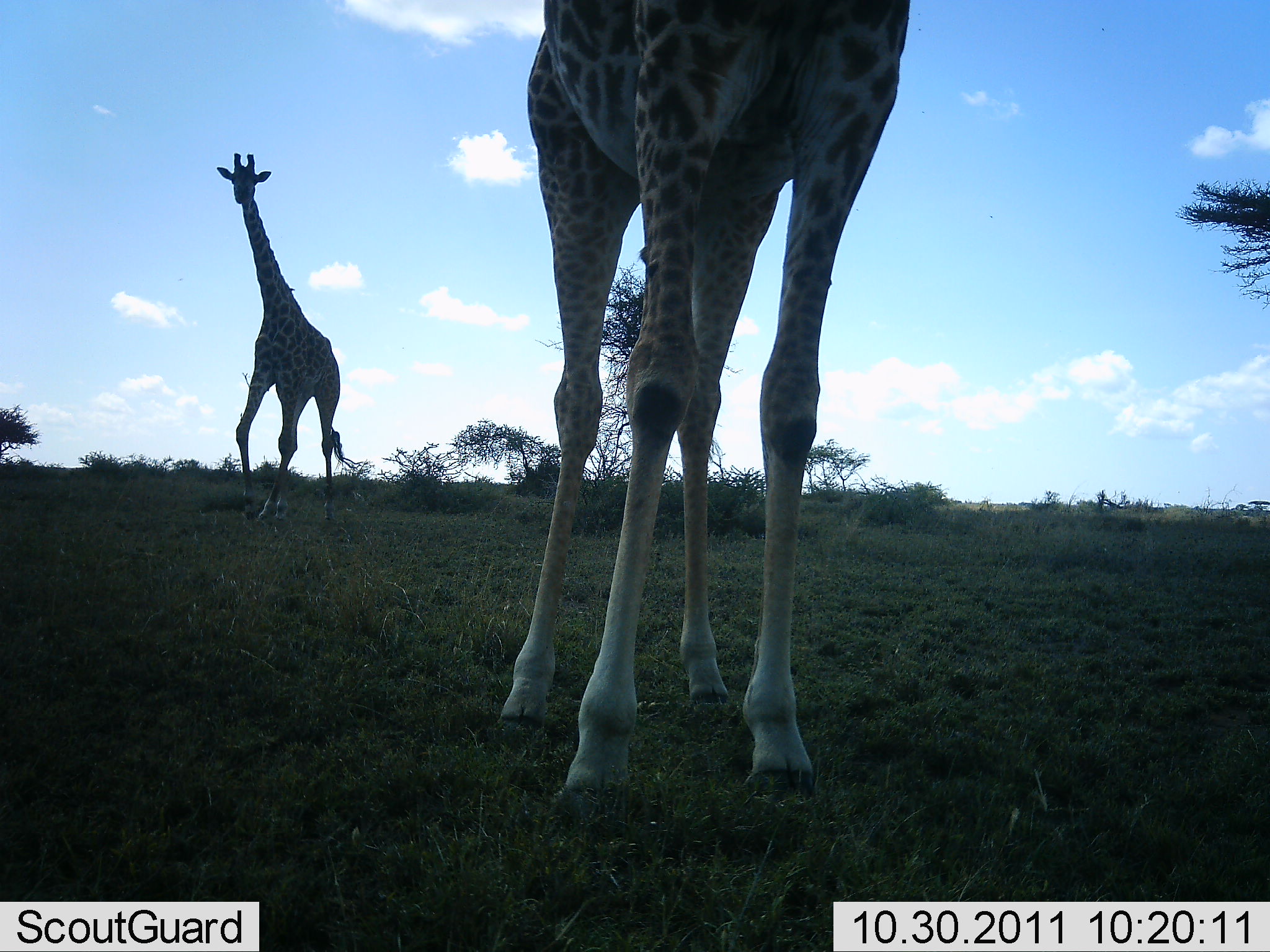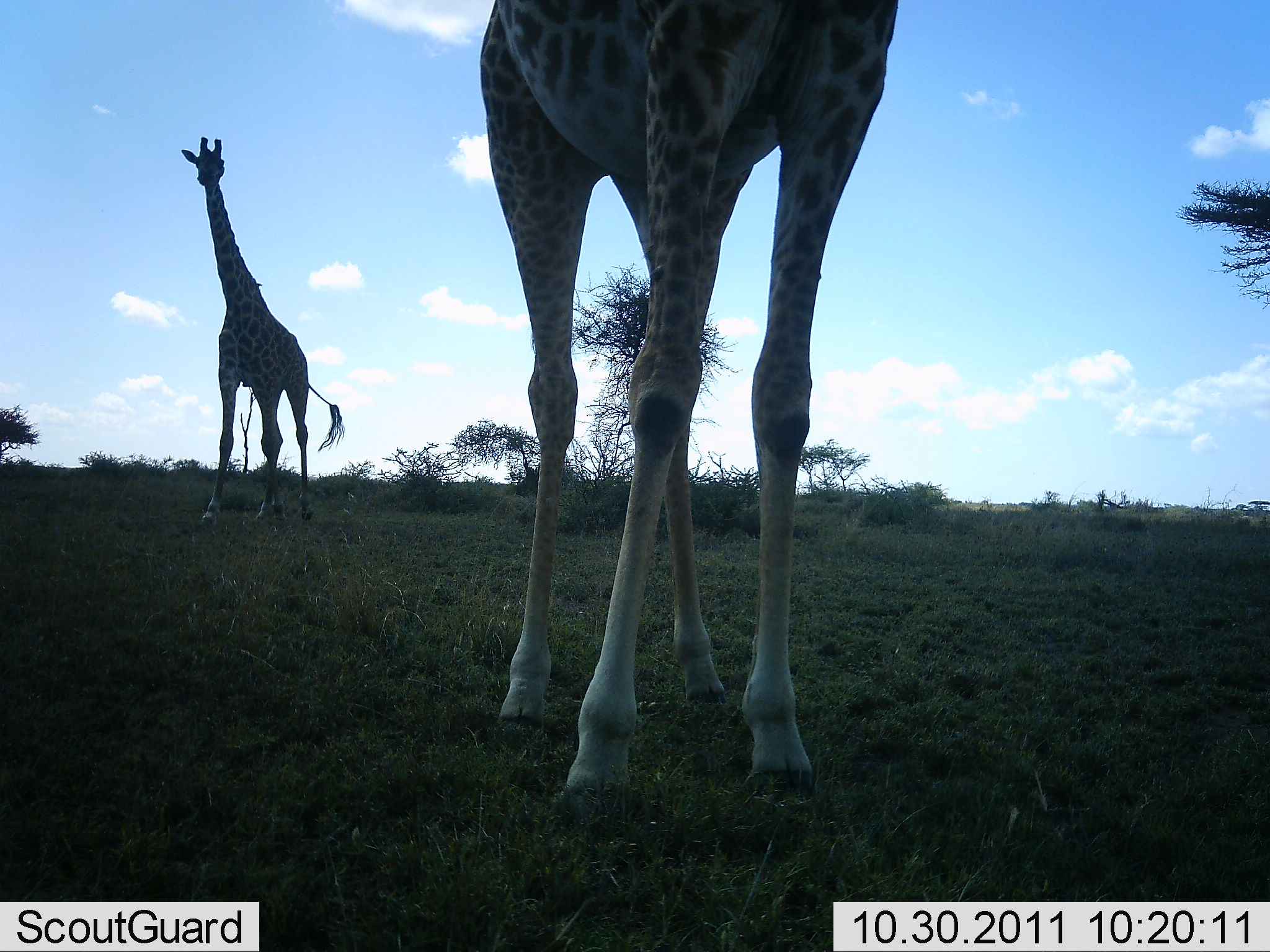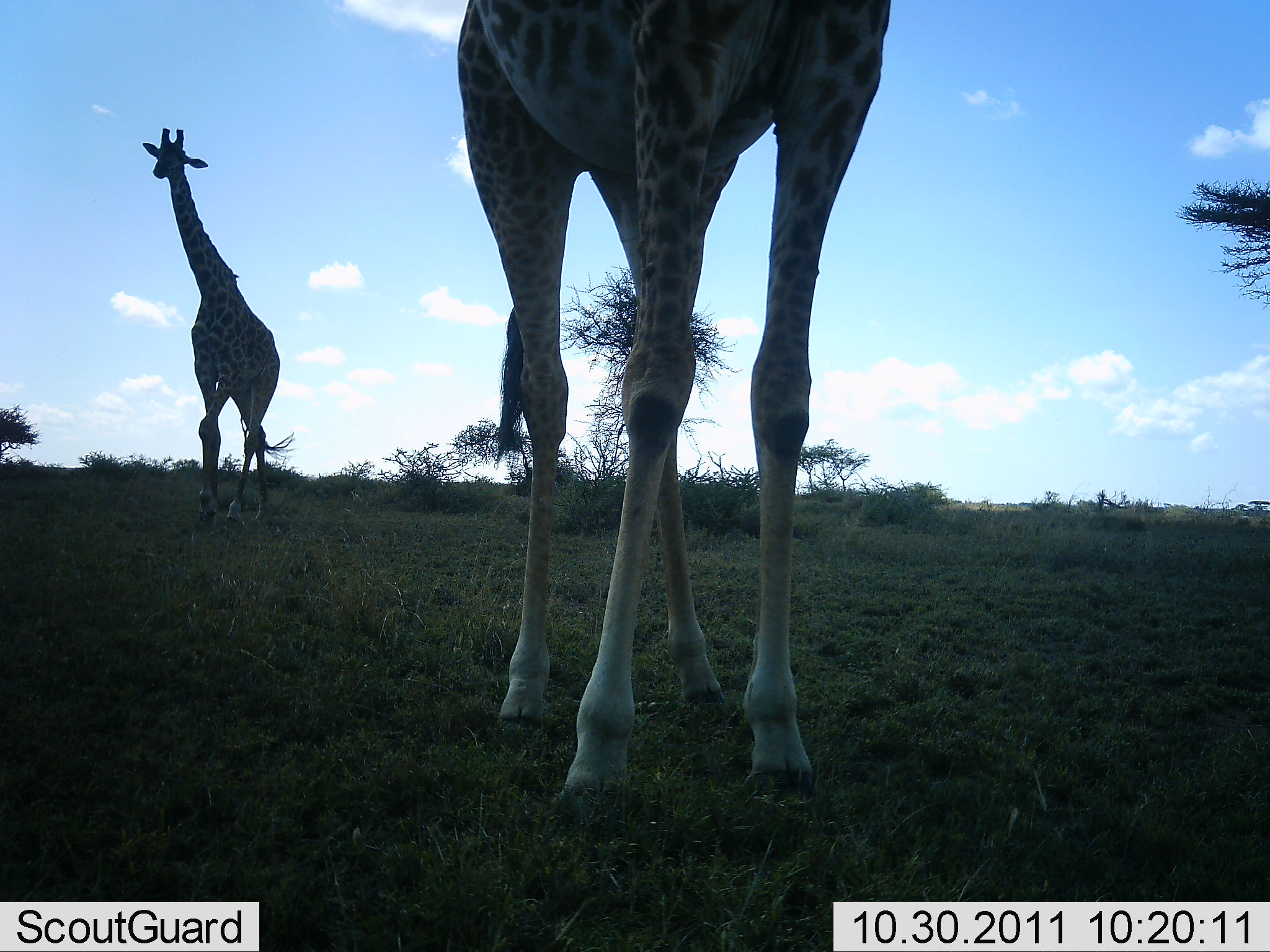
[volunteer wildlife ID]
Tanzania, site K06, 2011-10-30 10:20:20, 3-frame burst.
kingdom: Animalia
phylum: Chordata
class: Mammalia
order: Artiodactyla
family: Giraffidae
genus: Giraffa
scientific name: Giraffa camelopardalis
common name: giraffe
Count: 2.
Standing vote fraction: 88%.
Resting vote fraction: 0%.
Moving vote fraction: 81%.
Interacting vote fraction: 0%.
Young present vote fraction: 0%.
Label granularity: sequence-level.